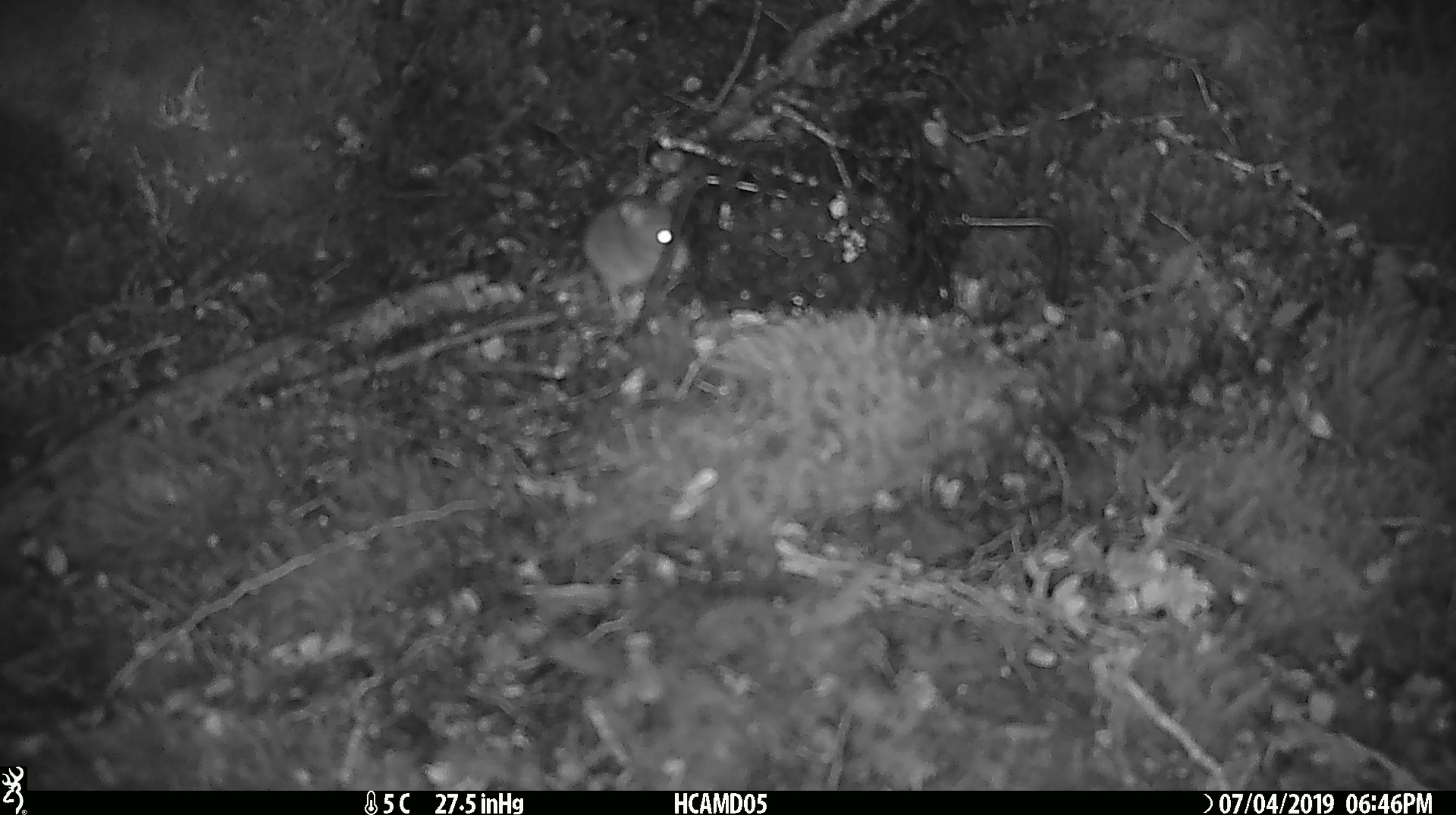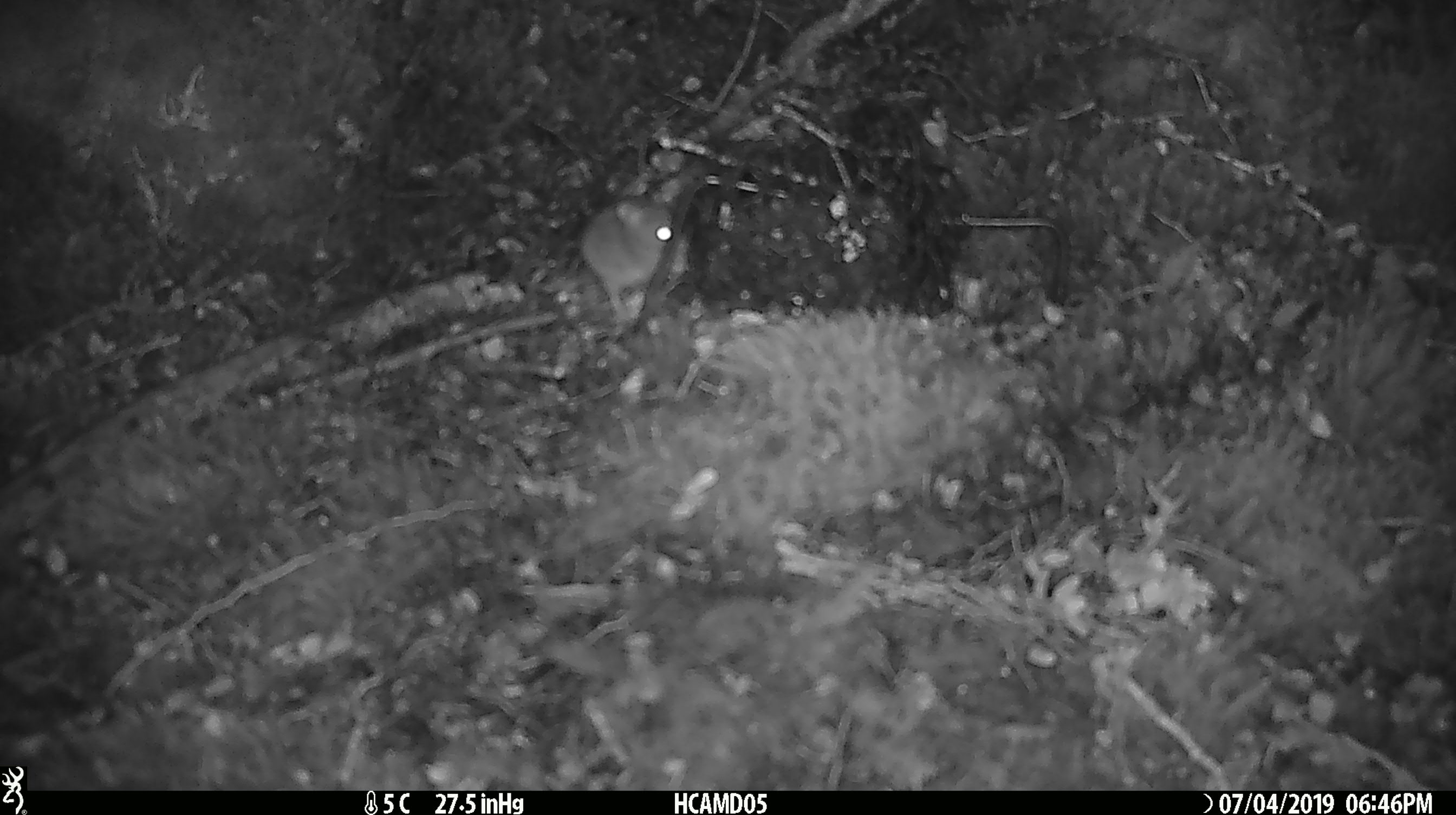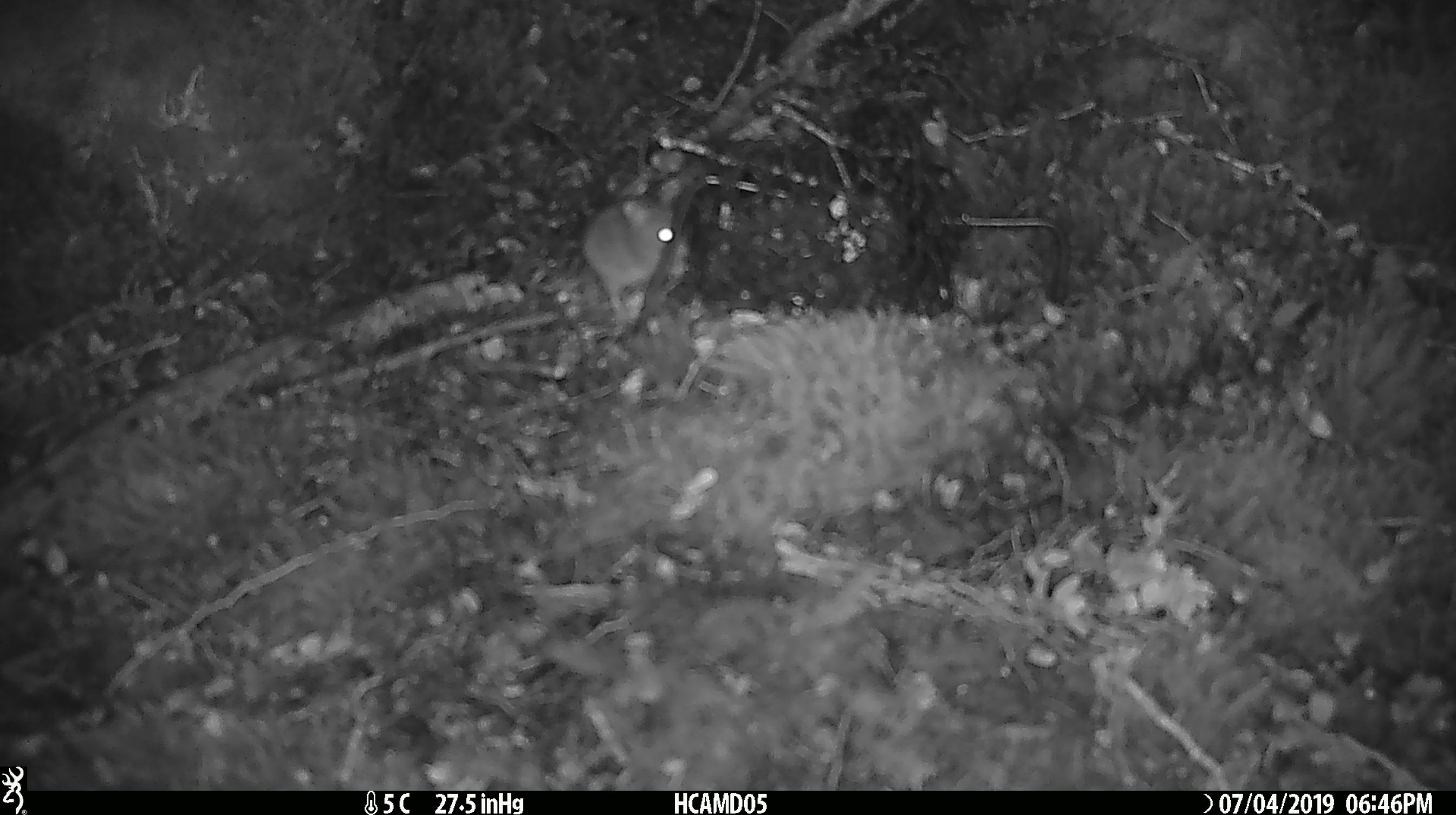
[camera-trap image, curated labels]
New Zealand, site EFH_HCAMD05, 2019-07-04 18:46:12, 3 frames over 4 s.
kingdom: Animalia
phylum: Chordata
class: Mammalia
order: Rodentia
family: Muridae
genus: Mus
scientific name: Mus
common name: mouse